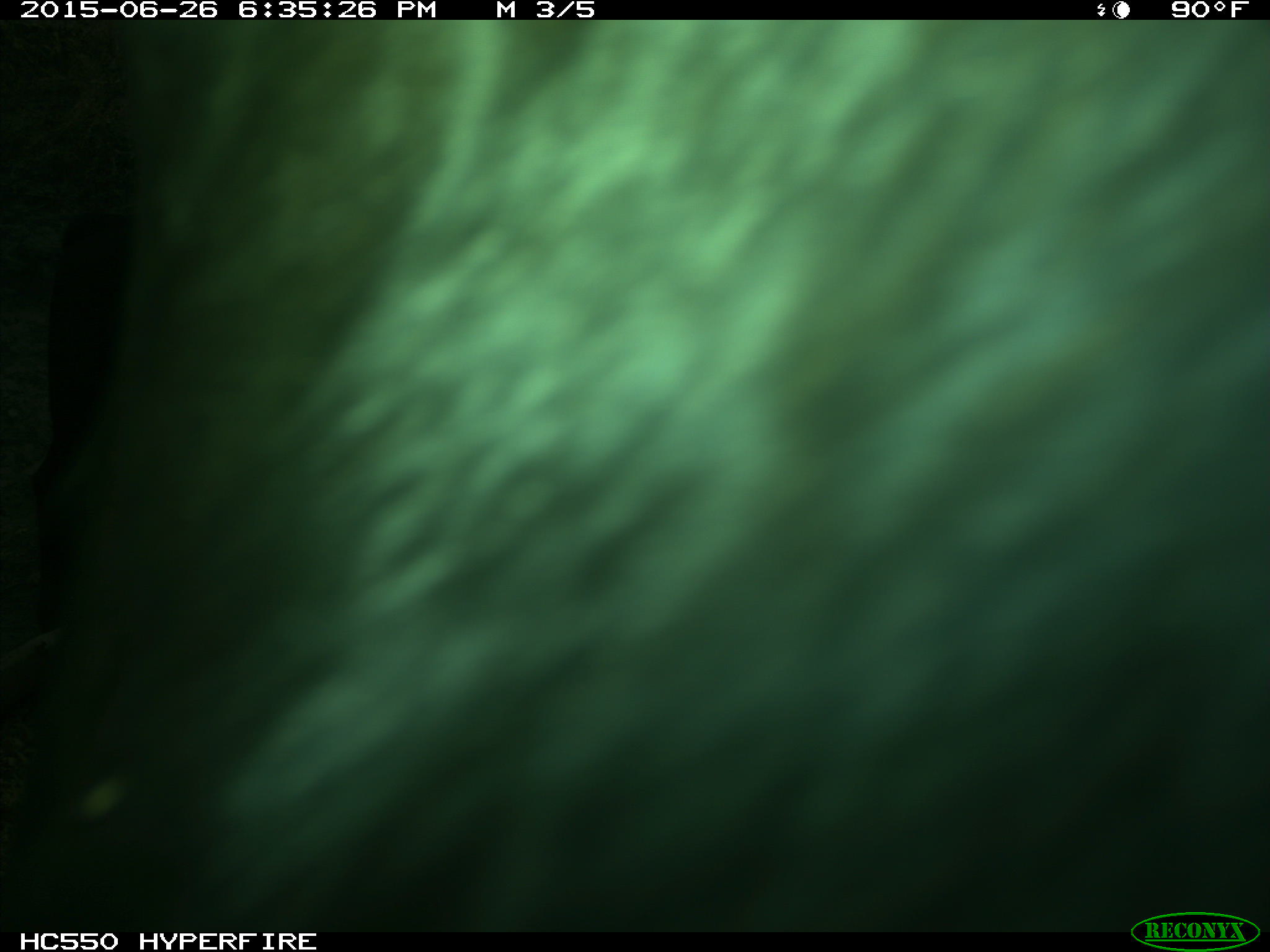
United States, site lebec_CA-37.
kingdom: Animalia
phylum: Chordata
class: Mammalia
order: Artiodactyla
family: Bovidae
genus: Bos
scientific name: Bos taurus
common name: domestic cow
Bos taurus (domestic cow).